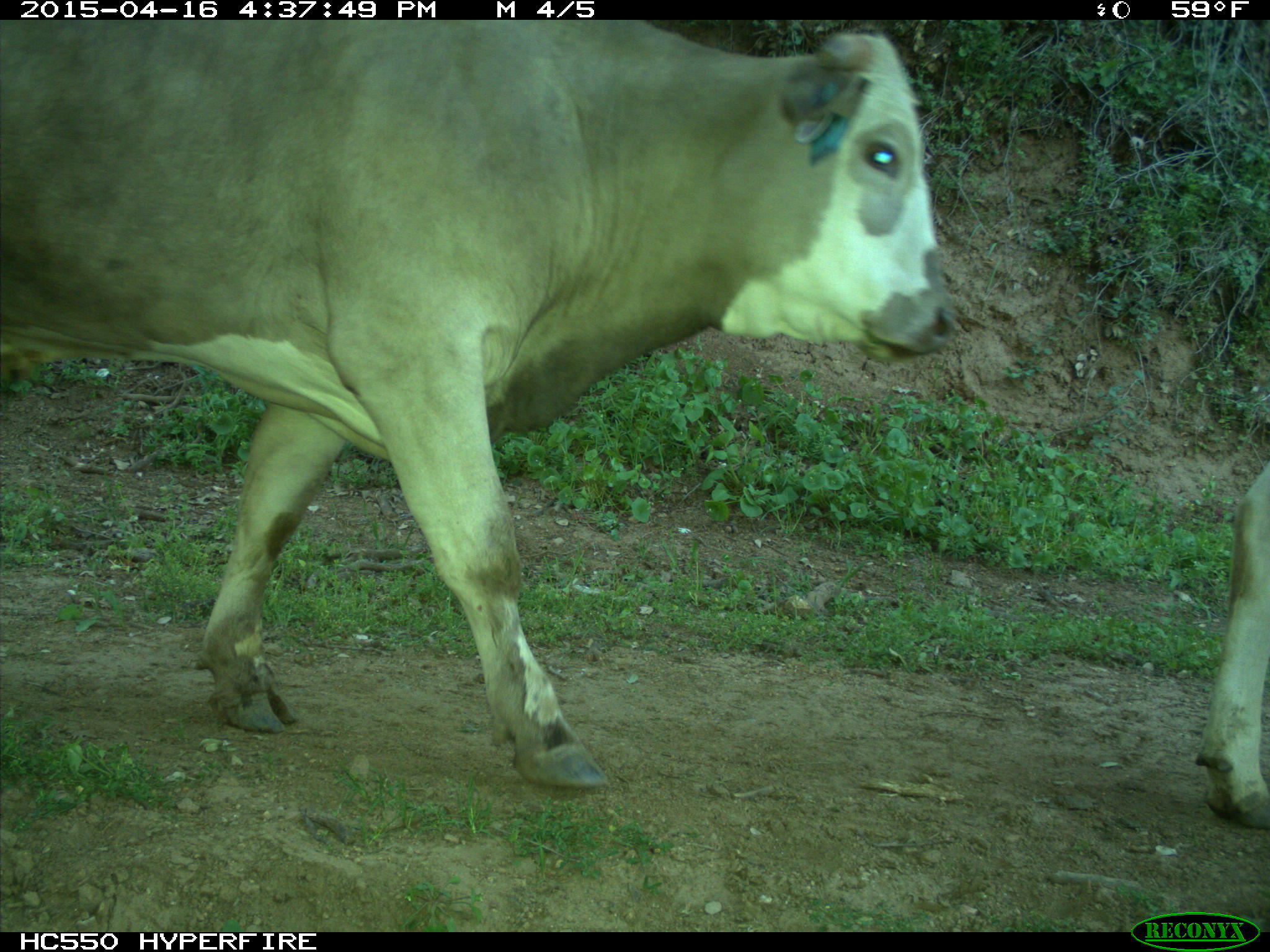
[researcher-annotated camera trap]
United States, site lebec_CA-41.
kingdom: Animalia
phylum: Chordata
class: Mammalia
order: Artiodactyla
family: Bovidae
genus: Bos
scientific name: Bos taurus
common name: domestic cow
Bos taurus (domestic cow).